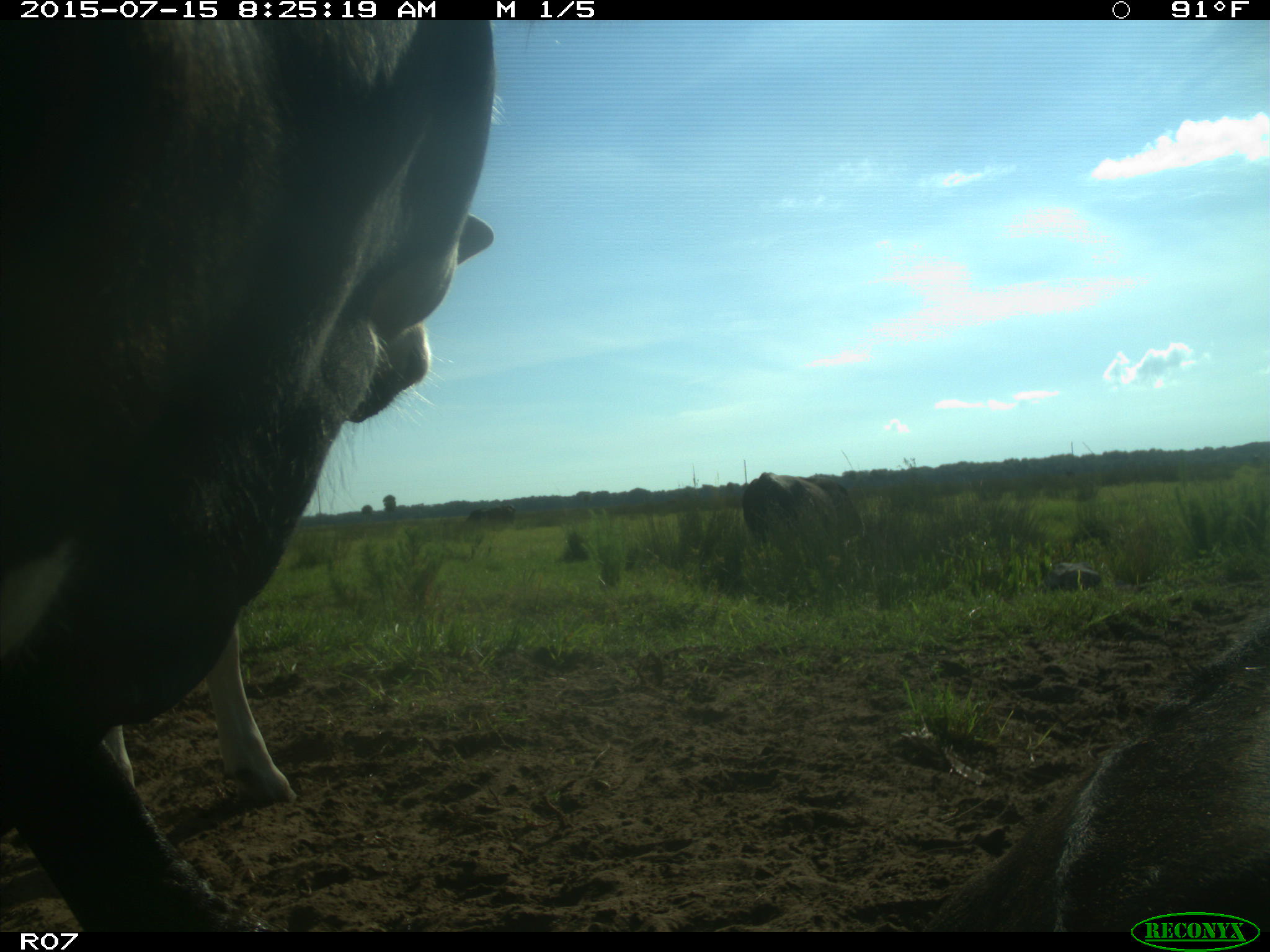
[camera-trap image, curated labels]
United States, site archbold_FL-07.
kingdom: Animalia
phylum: Chordata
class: Mammalia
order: Artiodactyla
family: Bovidae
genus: Bos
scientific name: Bos taurus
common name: domestic cow